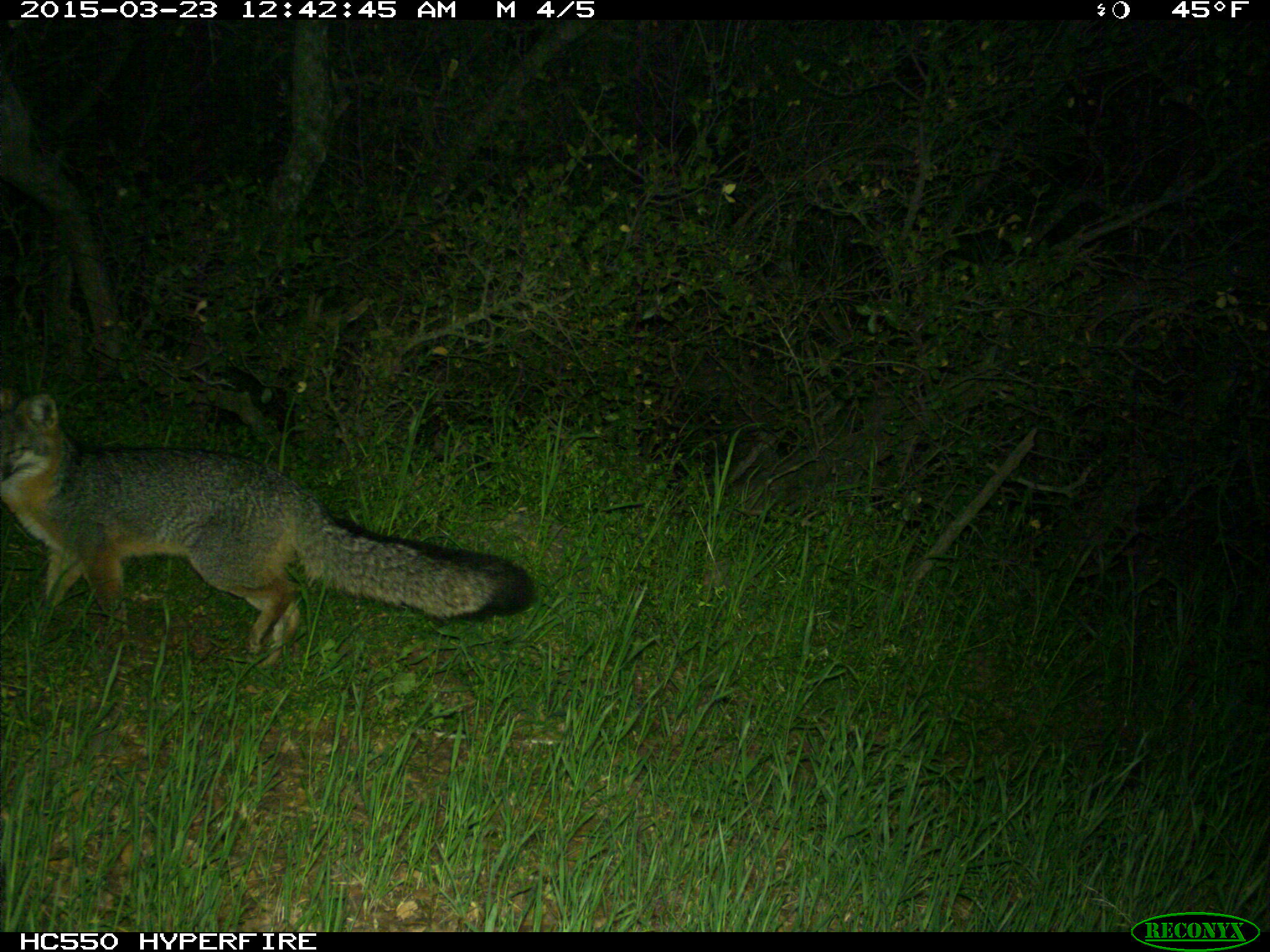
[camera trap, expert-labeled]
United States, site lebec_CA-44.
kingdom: Animalia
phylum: Chordata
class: Mammalia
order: Carnivora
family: Canidae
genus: Urocyon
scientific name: Urocyon cinereoargenteus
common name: gray fox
Urocyon cinereoargenteus (gray fox).